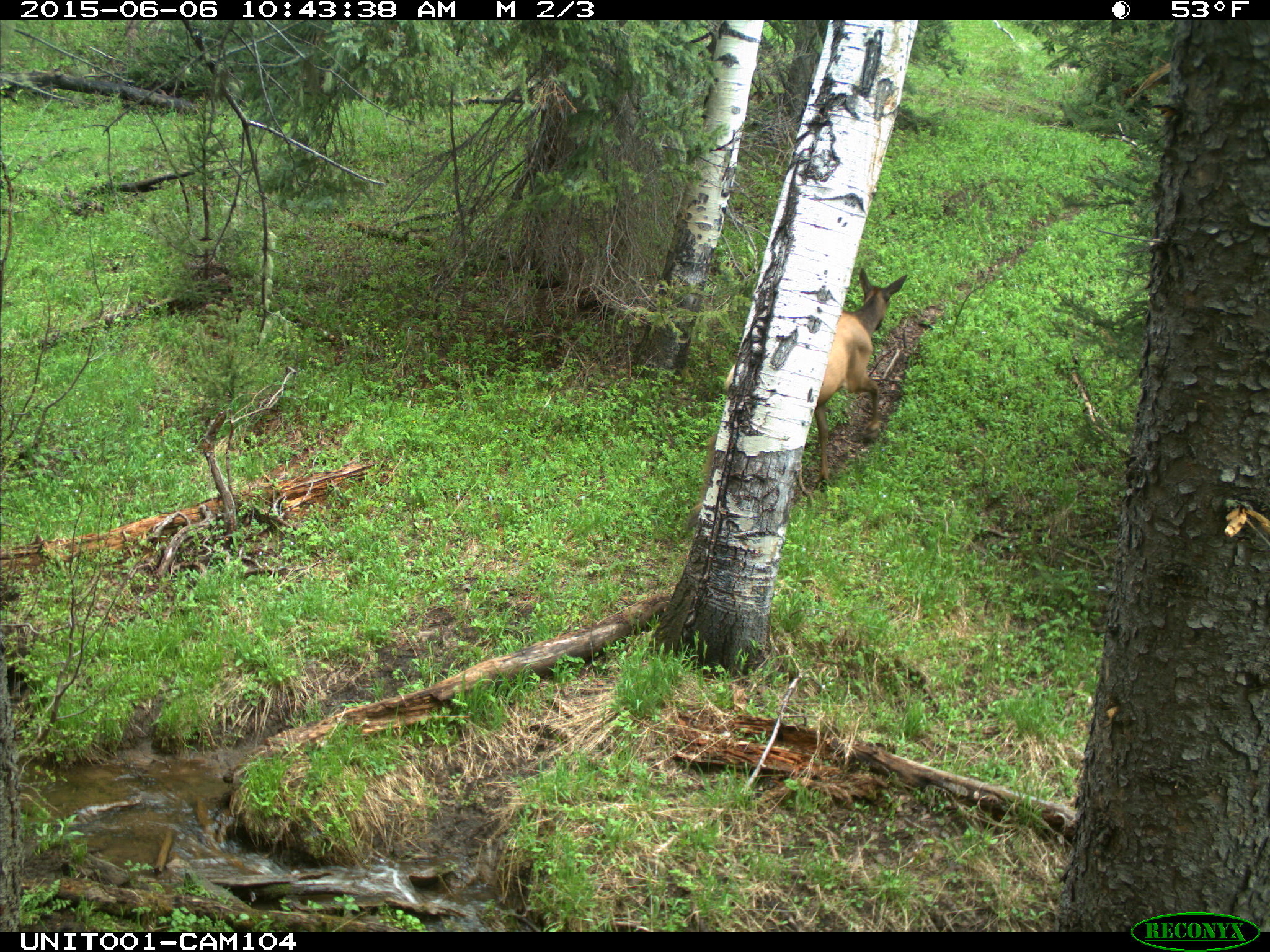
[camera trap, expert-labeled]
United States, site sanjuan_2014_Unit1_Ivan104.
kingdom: Animalia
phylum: Chordata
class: Mammalia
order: Artiodactyla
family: Cervidae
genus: Cervus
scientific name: Cervus elaphus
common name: red deer